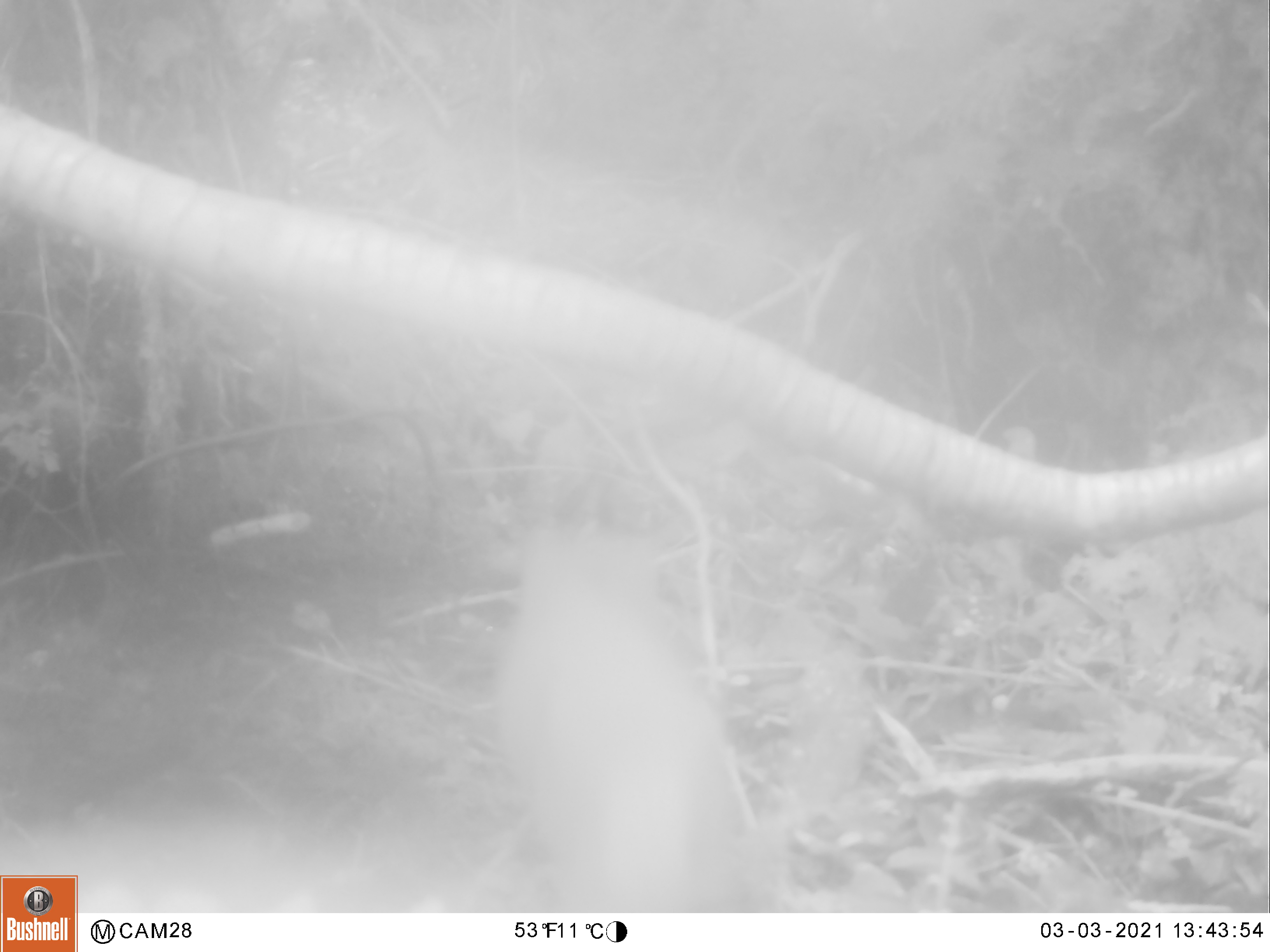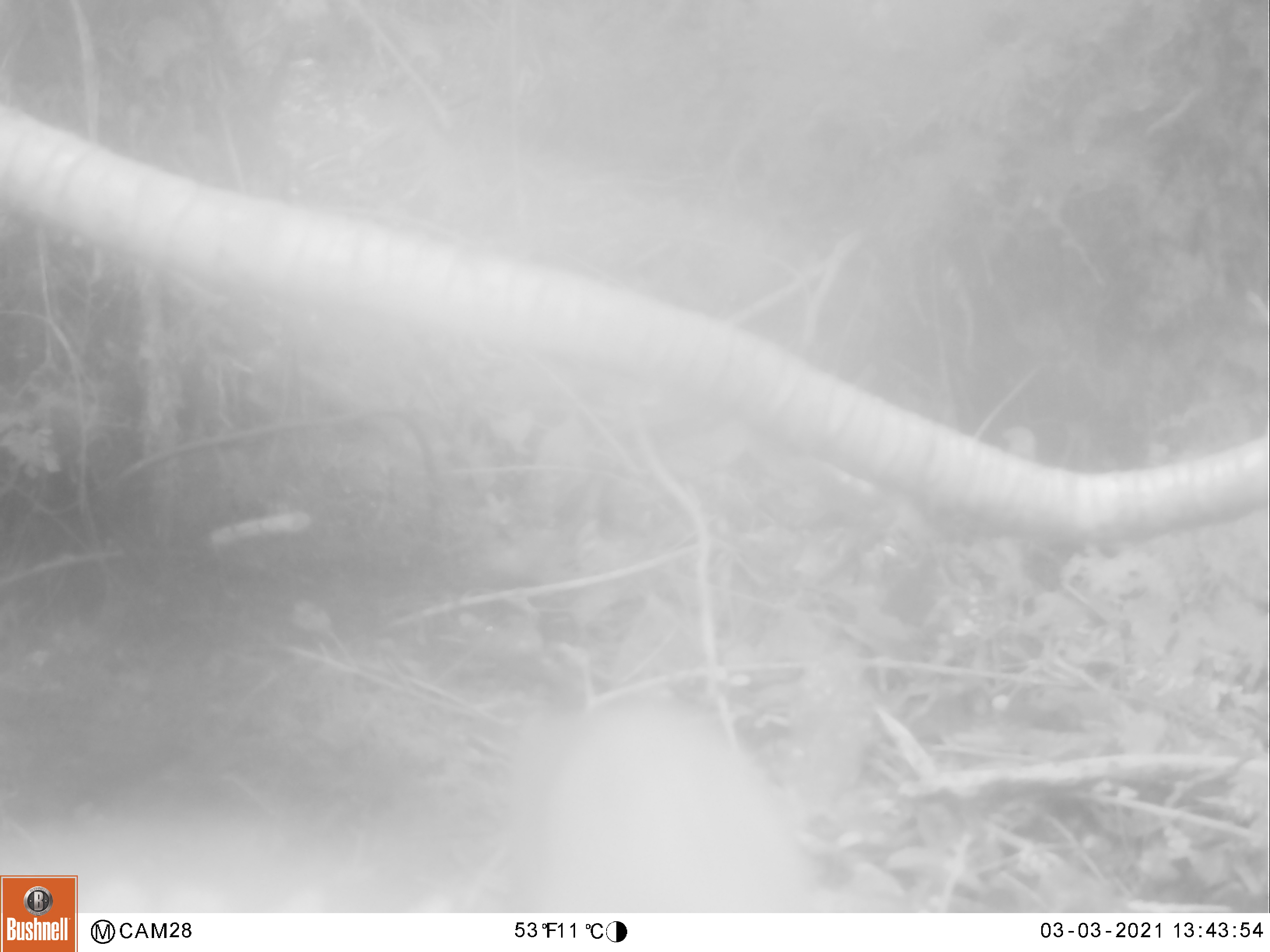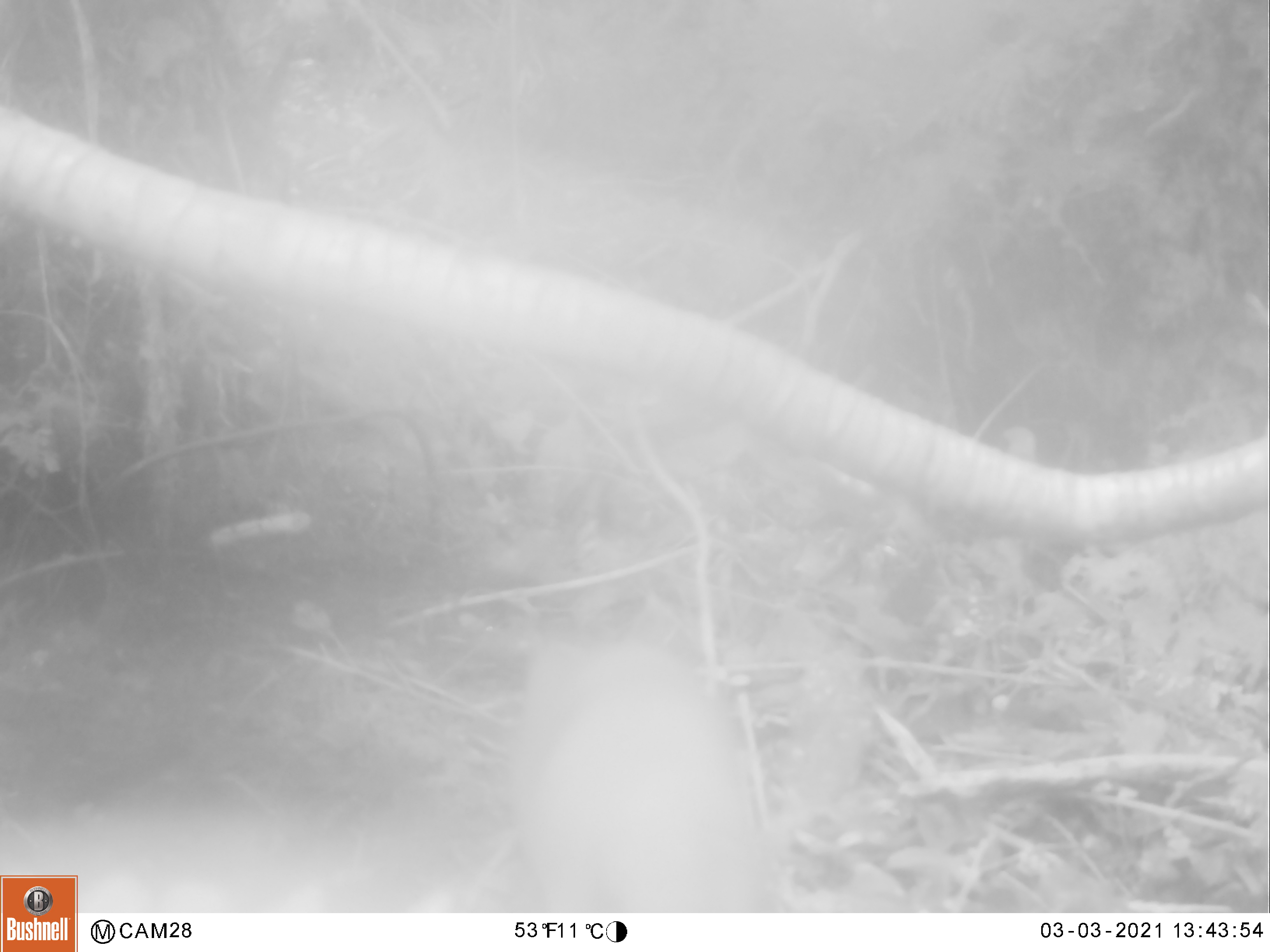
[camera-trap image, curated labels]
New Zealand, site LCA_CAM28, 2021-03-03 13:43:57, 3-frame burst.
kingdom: Animalia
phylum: Chordata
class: Mammalia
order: Carnivora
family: Mustelidae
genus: Mustela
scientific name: Mustela erminea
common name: stoat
Stoat (Mustela erminea).